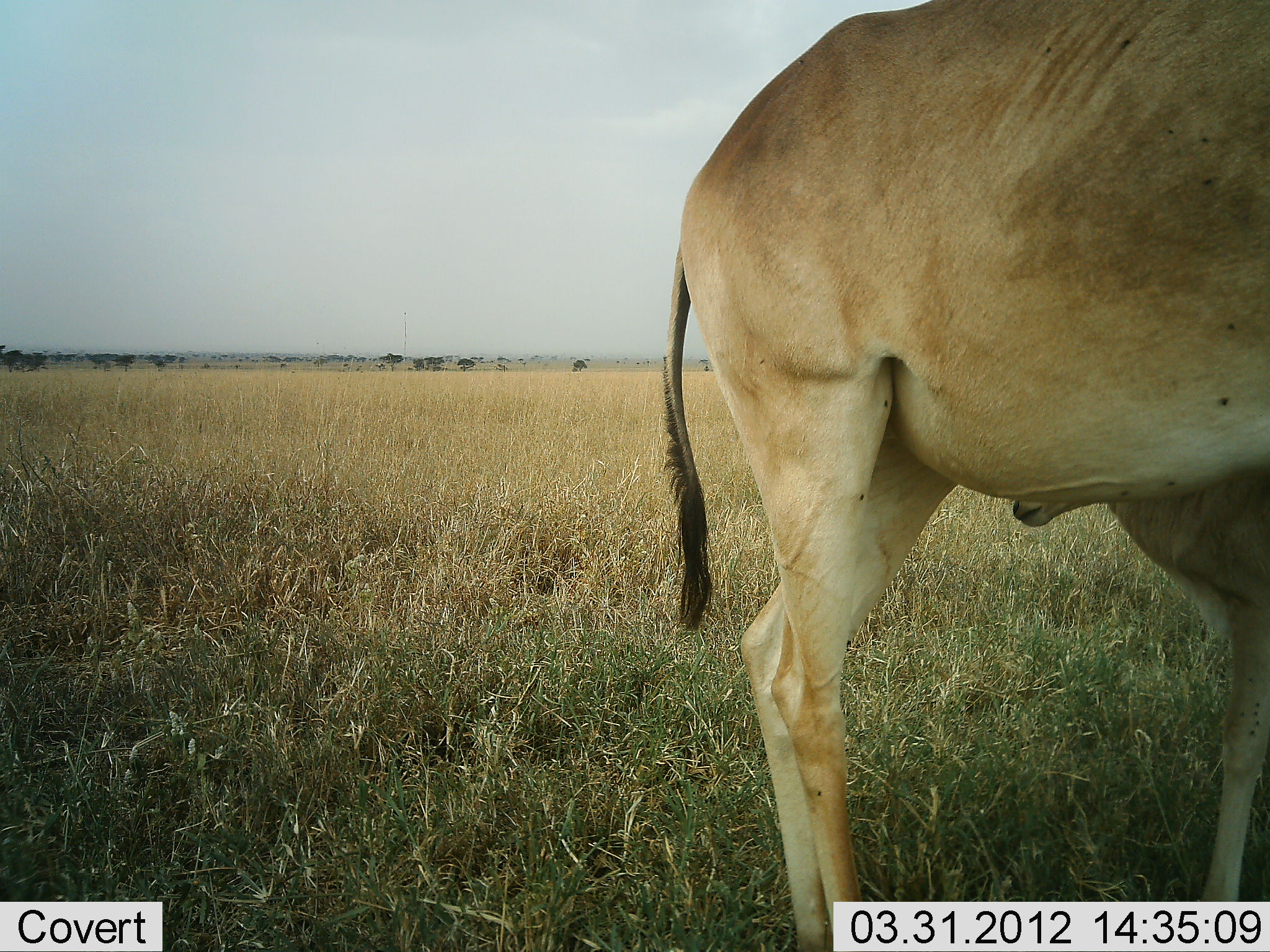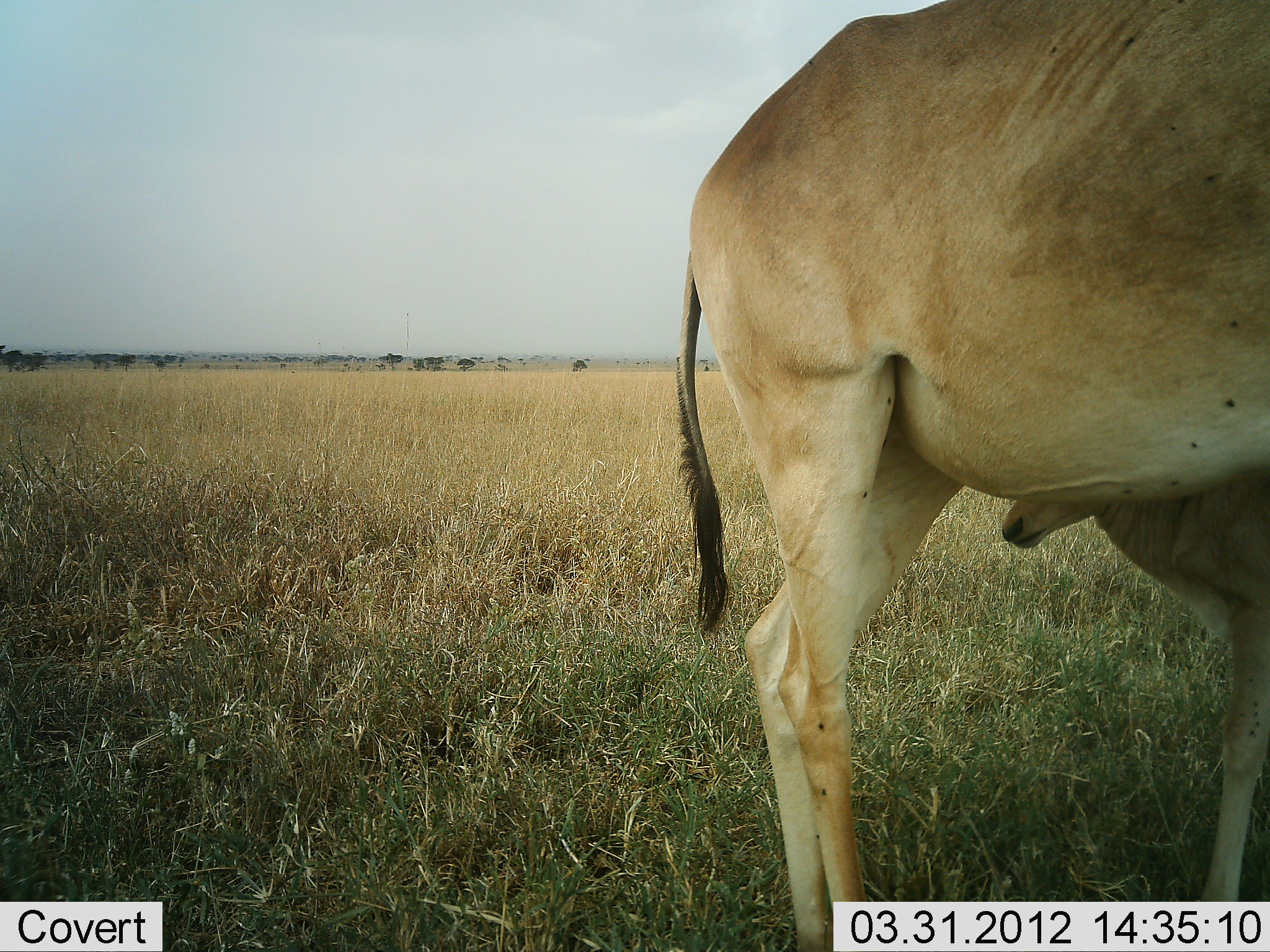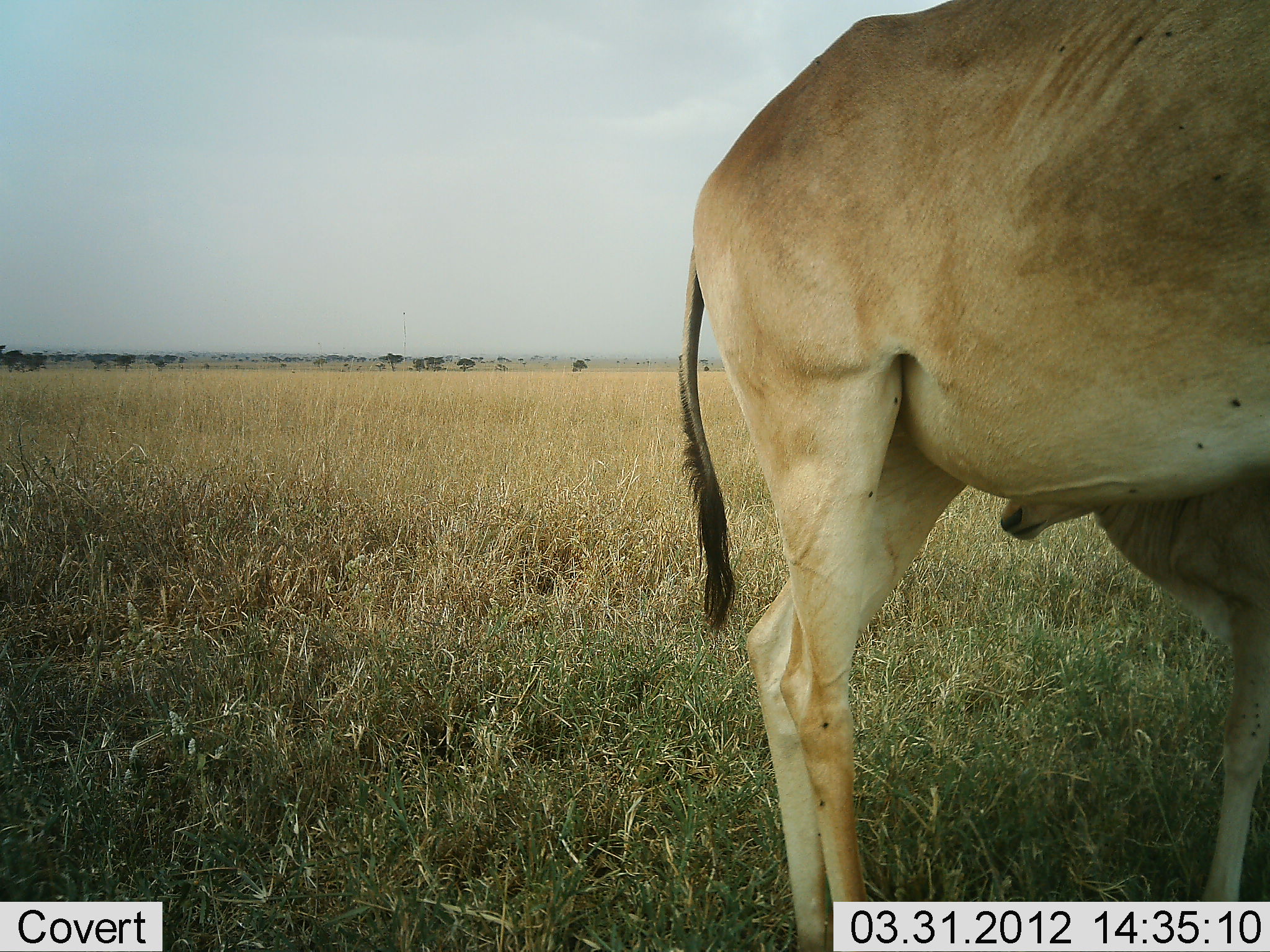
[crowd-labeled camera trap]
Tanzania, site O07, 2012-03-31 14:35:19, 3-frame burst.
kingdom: Animalia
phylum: Chordata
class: Mammalia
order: Artiodactyla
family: Bovidae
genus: Alcelaphus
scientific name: Alcelaphus buselaphus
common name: hartebeest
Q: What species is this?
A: Hartebeest (Alcelaphus buselaphus).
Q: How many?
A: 2.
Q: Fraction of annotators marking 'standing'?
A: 96%.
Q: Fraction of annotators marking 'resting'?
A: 0%.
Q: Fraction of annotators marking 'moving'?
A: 0%.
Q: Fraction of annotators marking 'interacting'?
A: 15%.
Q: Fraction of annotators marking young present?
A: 96%.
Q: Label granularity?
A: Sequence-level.